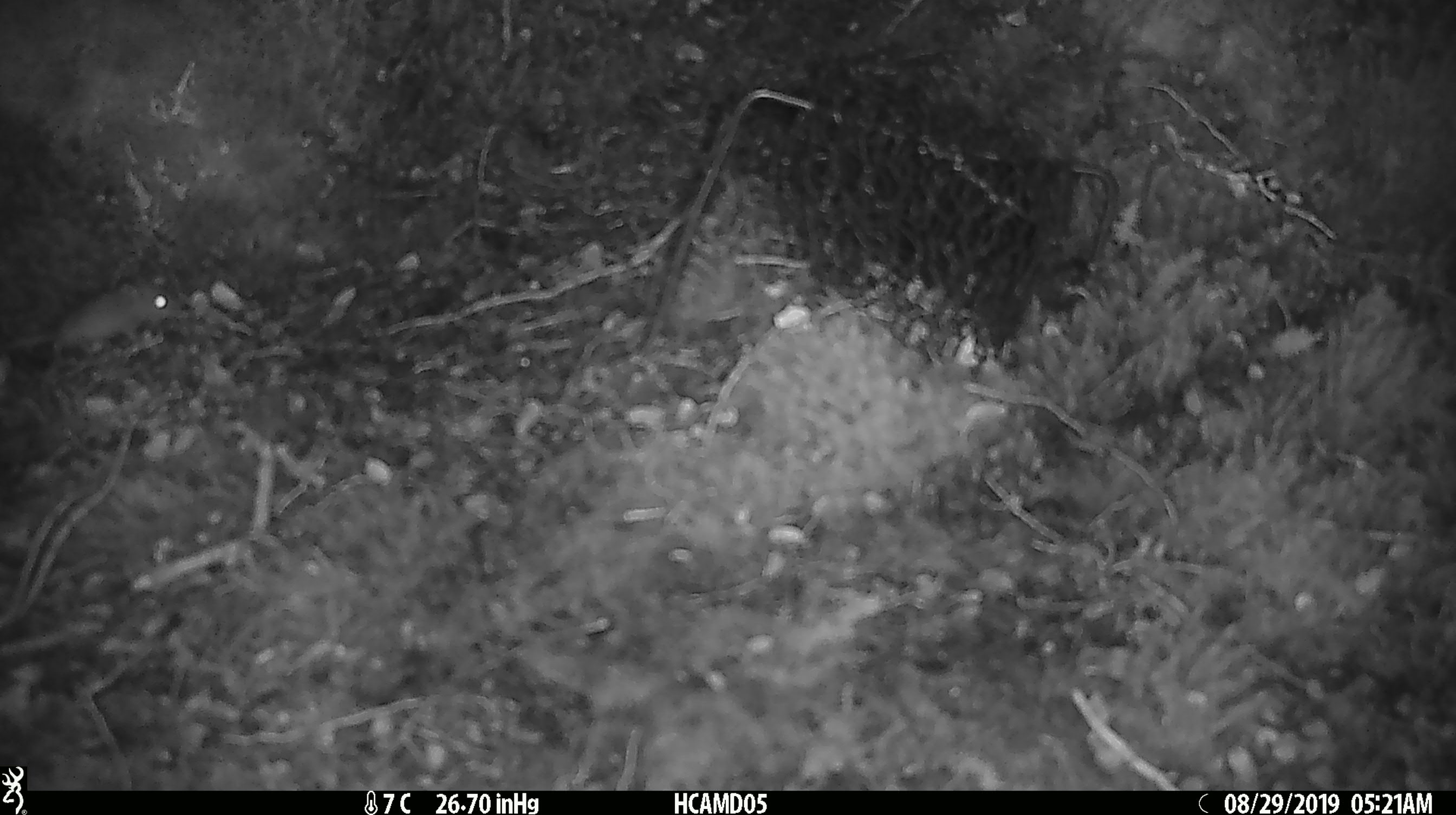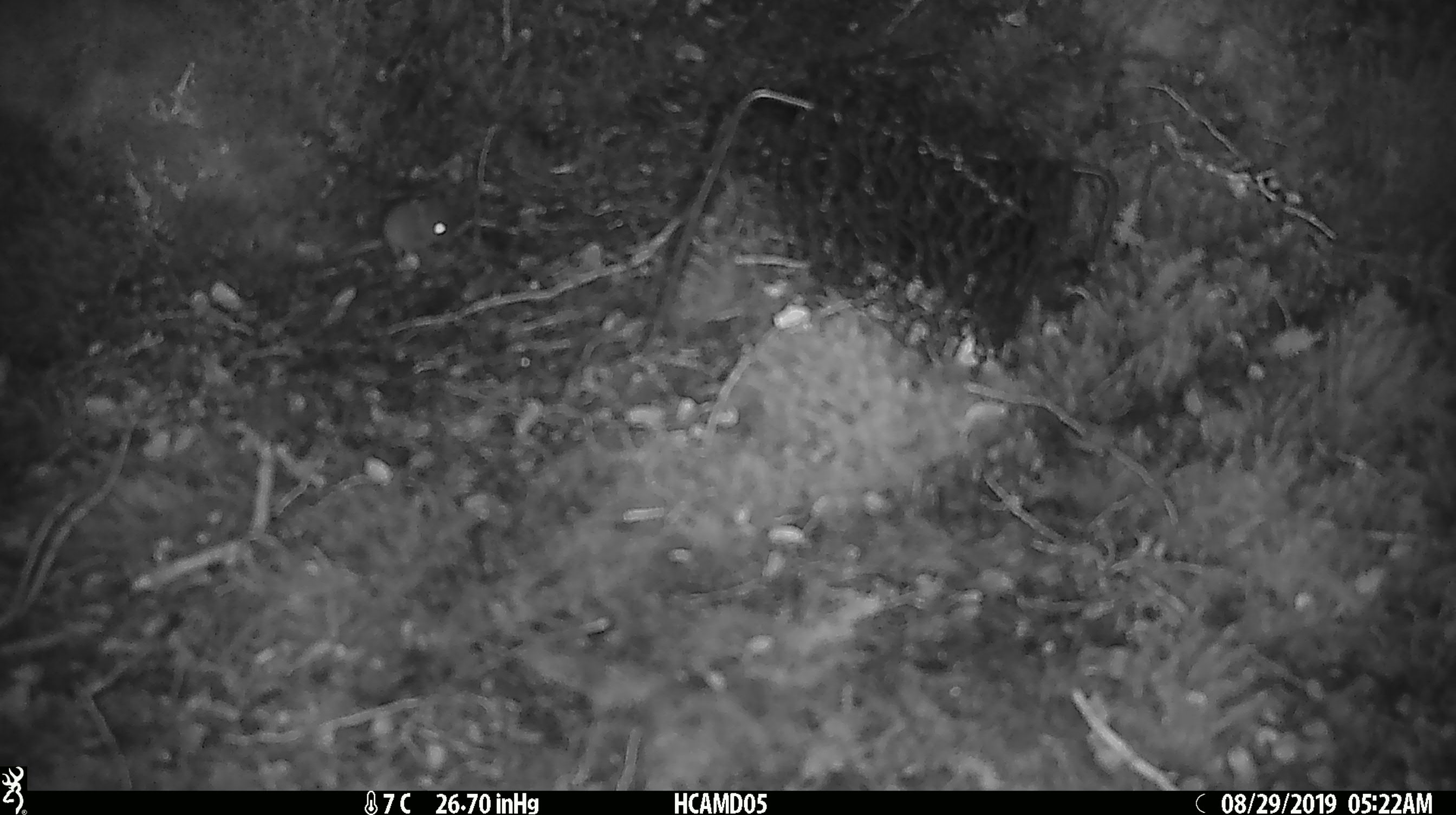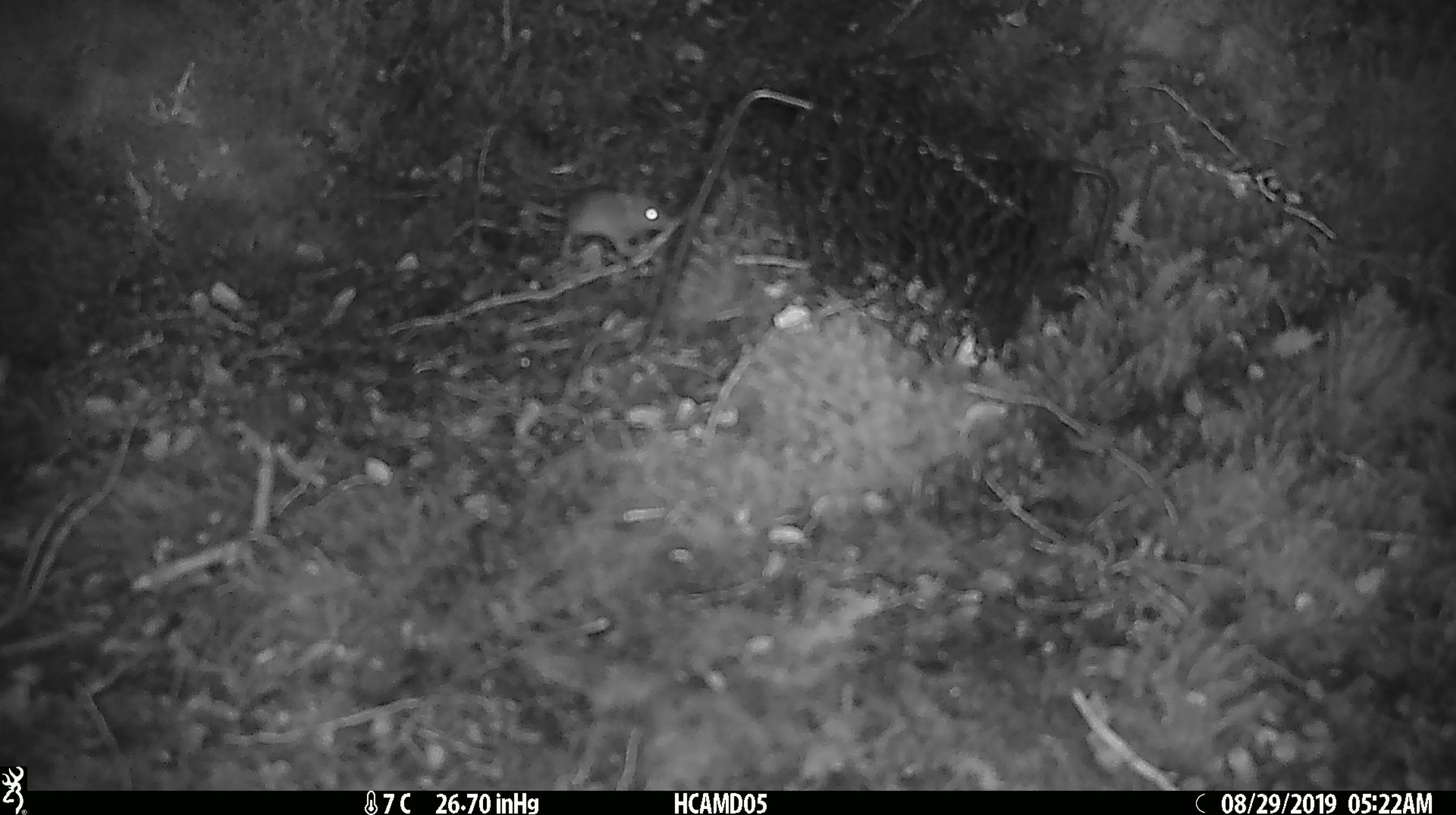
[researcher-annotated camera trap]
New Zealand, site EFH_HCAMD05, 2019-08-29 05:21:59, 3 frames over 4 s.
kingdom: Animalia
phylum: Chordata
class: Mammalia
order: Rodentia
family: Muridae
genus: Mus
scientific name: Mus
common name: mouse